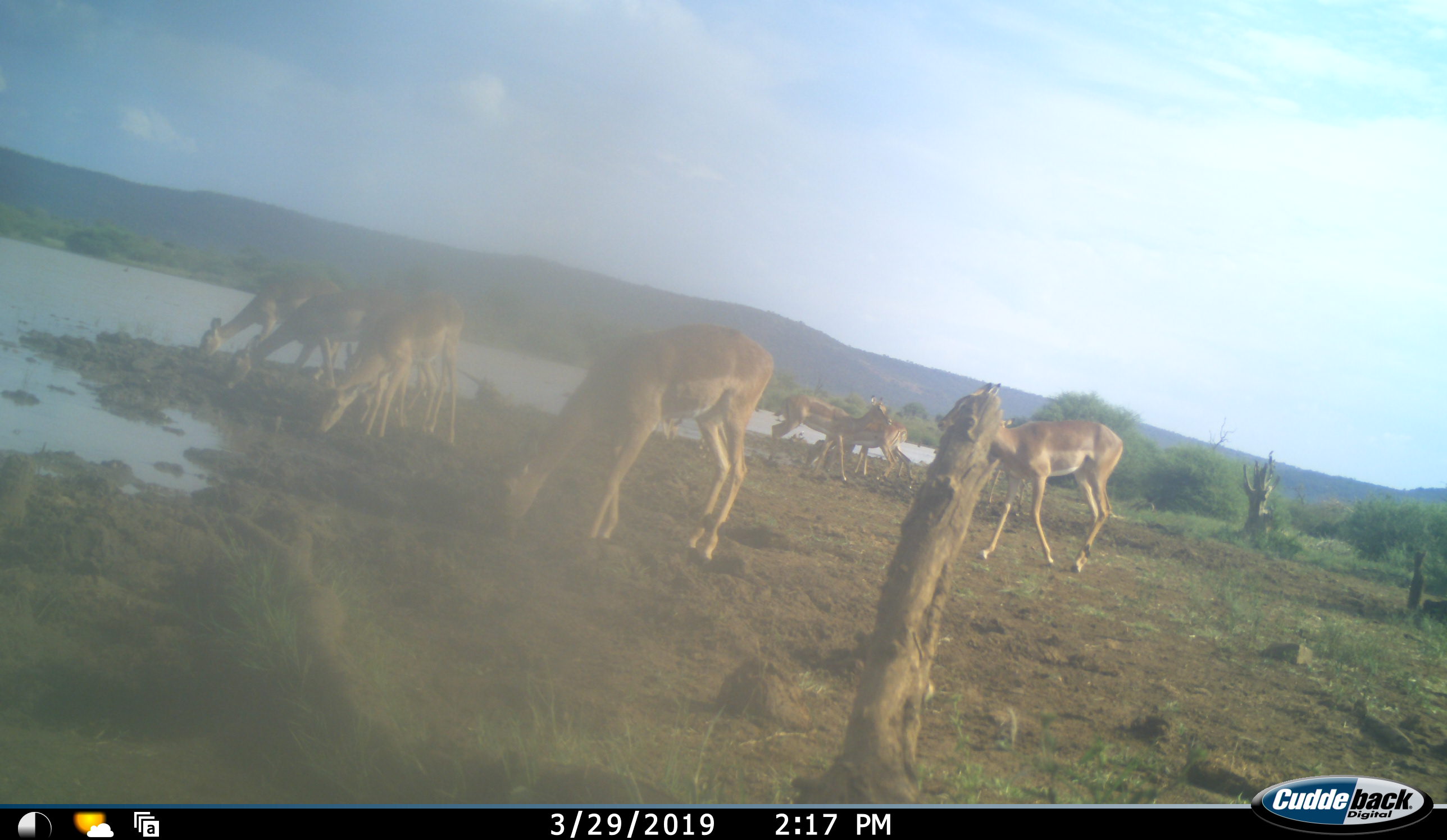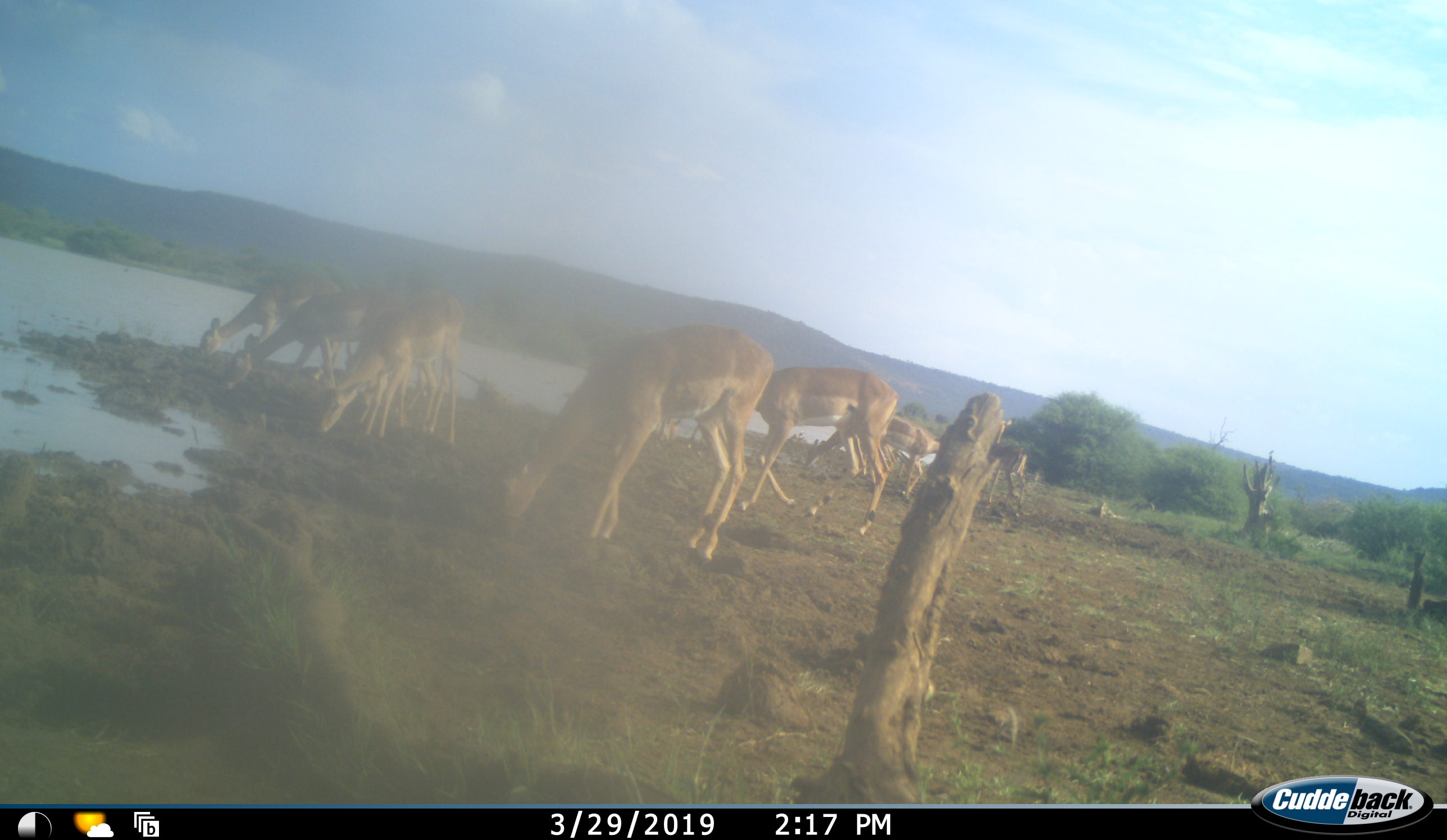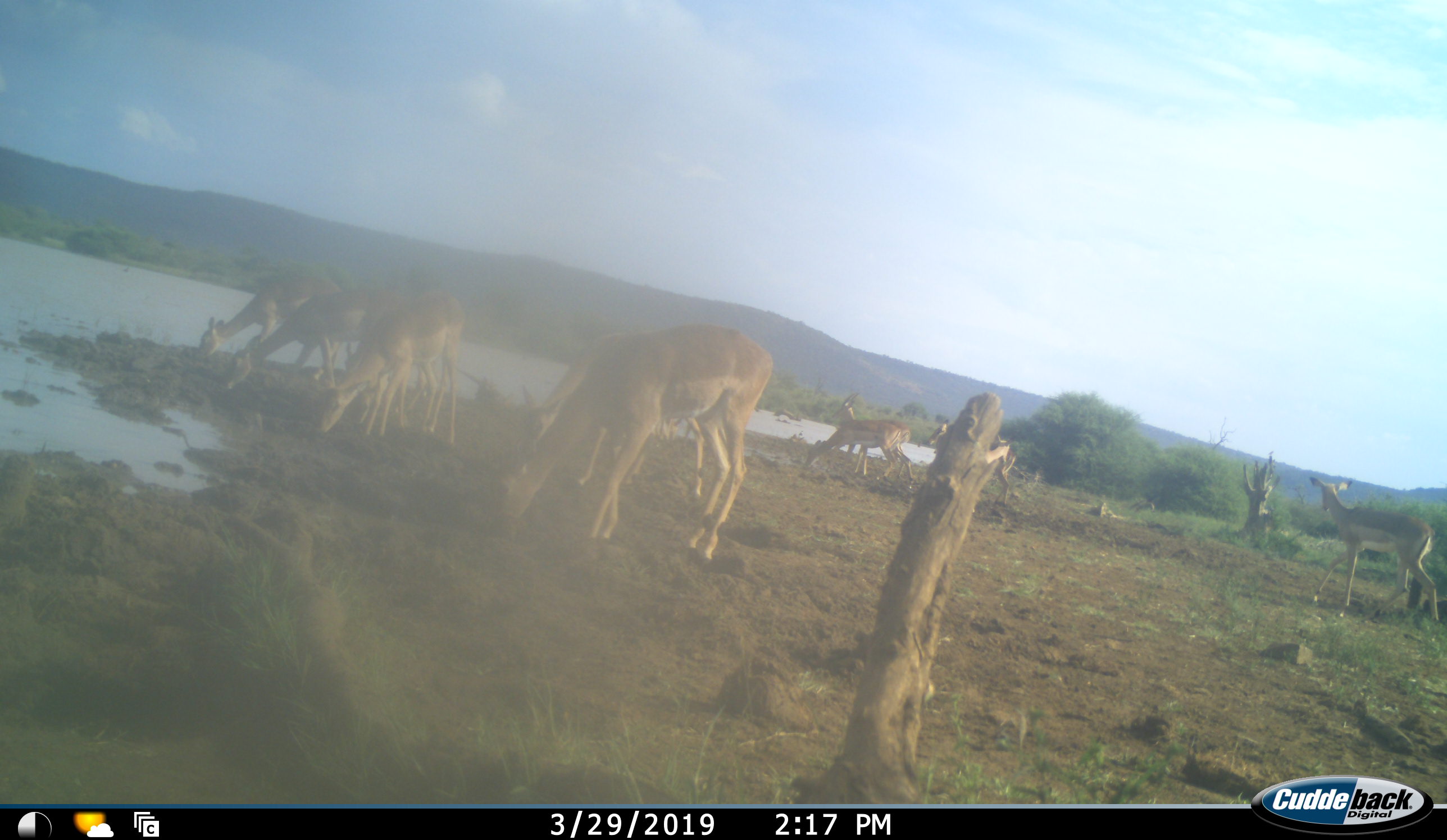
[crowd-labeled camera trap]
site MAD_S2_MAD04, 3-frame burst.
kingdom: Animalia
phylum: Chordata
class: Mammalia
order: Artiodactyla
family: Bovidae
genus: Aepyceros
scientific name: Aepyceros melampus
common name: impala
Impala (Aepyceros melampus), count 10. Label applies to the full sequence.